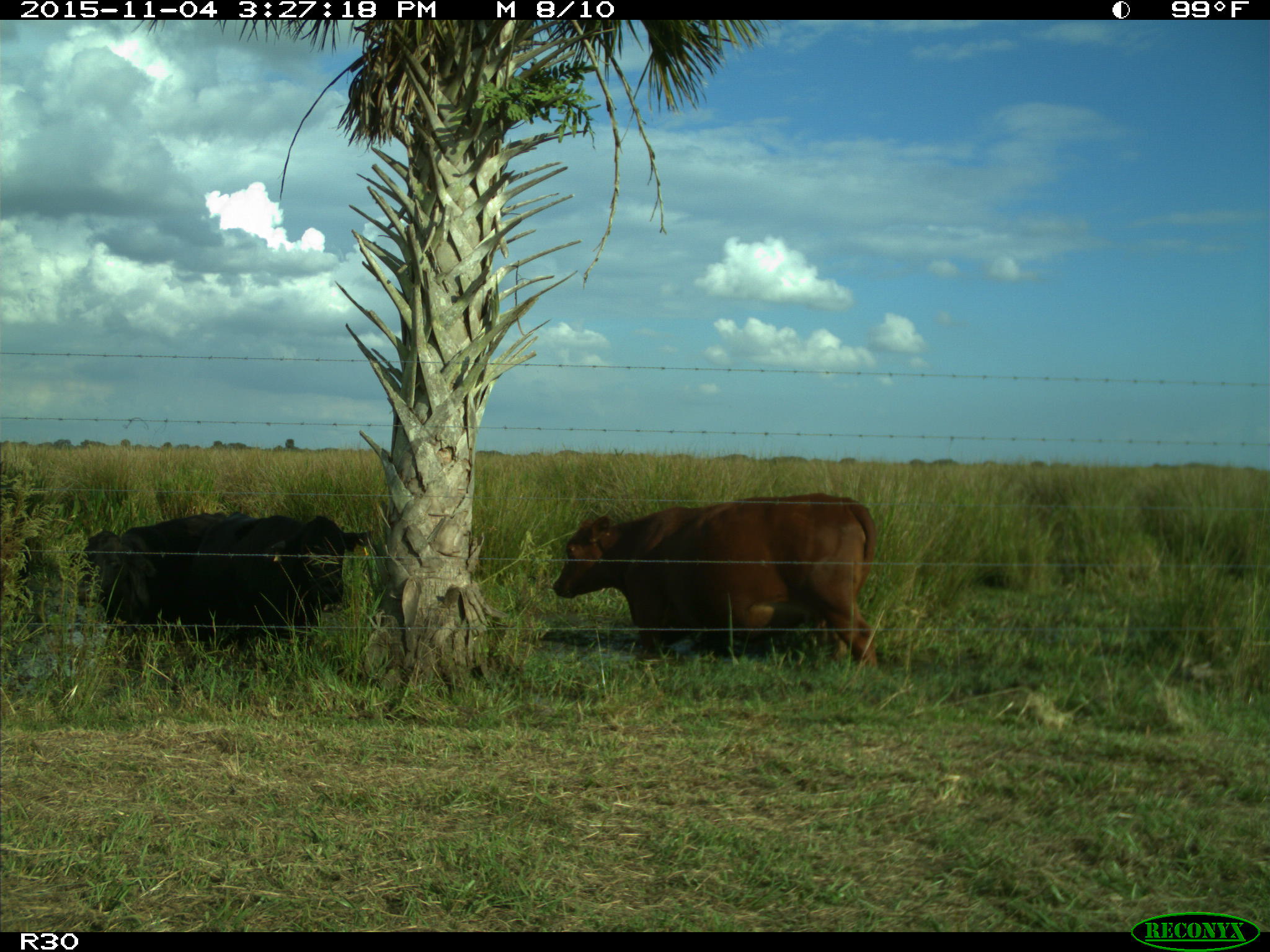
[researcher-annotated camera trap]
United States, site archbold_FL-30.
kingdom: Animalia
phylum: Chordata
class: Mammalia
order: Artiodactyla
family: Bovidae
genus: Bos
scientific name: Bos taurus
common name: domestic cow